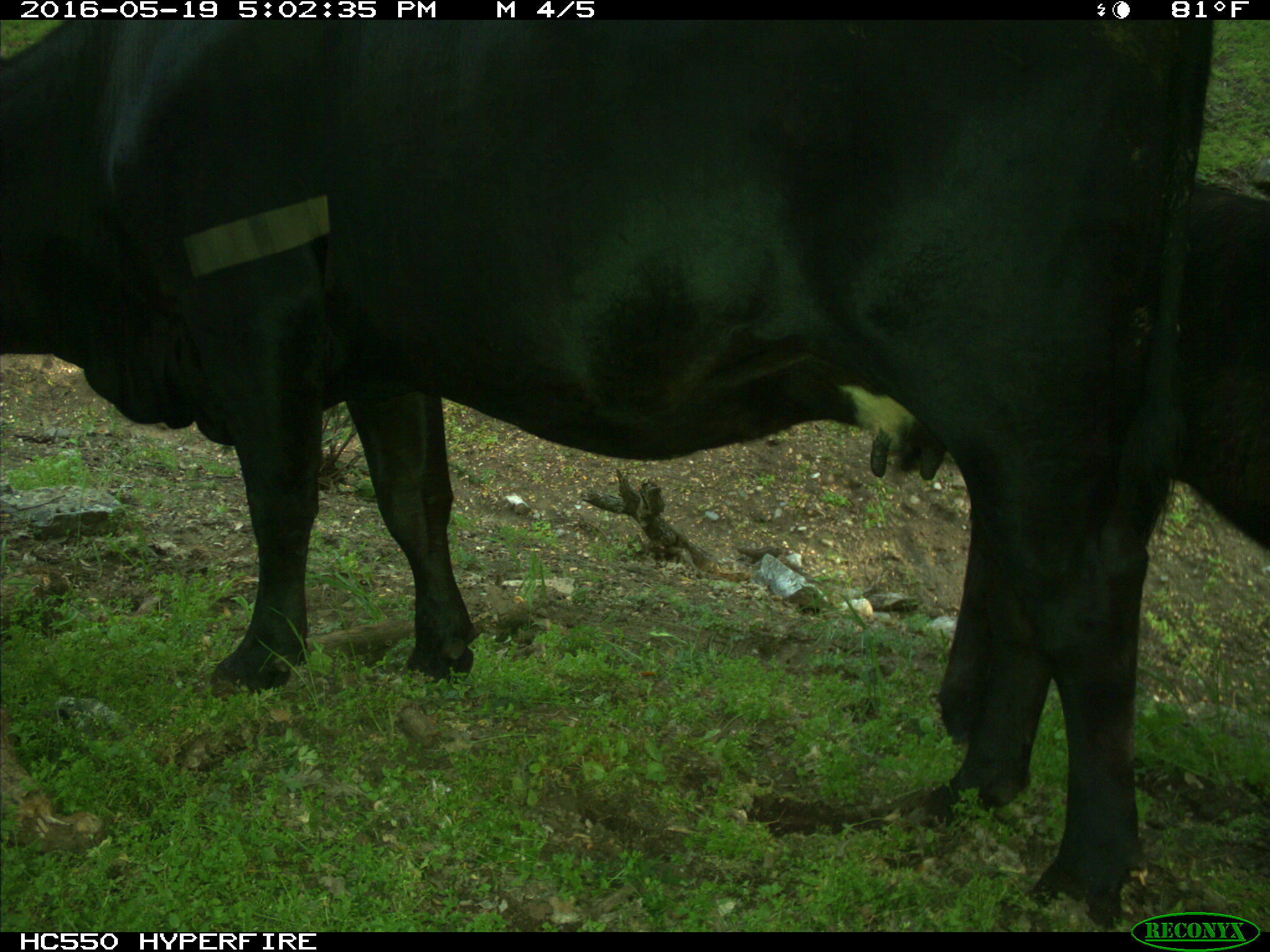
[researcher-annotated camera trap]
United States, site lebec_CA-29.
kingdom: Animalia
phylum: Chordata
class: Mammalia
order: Artiodactyla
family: Bovidae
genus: Bos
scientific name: Bos taurus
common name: domestic cow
Bos taurus (domestic cow).